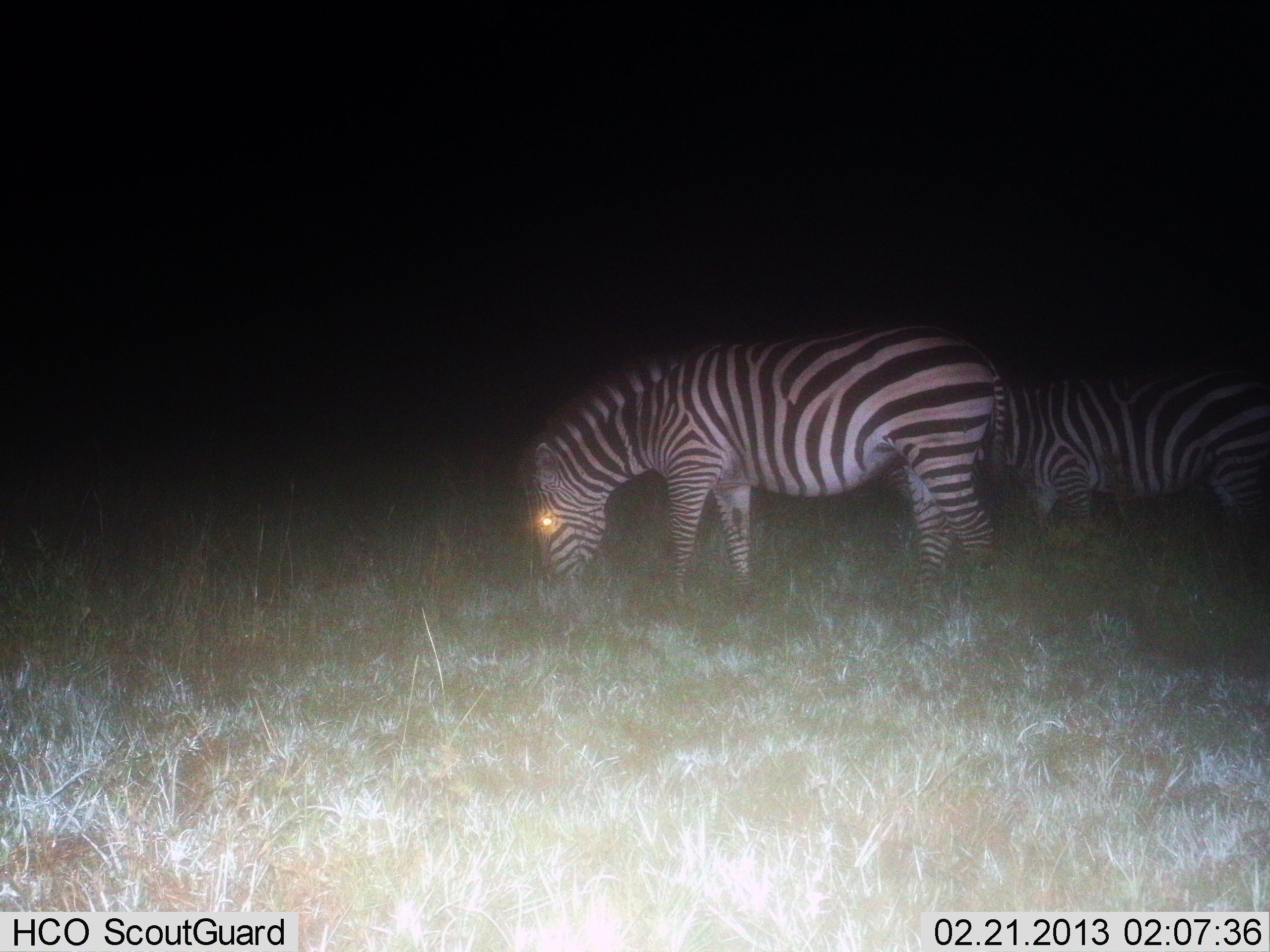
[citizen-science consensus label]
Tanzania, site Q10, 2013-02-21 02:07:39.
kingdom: Animalia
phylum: Chordata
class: Mammalia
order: Perissodactyla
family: Equidae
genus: Equus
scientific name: Equus quagga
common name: plains zebra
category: zebra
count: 2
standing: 41%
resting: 0%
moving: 9%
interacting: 0%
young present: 0%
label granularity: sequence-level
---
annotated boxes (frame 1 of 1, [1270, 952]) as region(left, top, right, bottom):
animal: region(515, 323, 1015, 607); region(996, 367, 1270, 562)